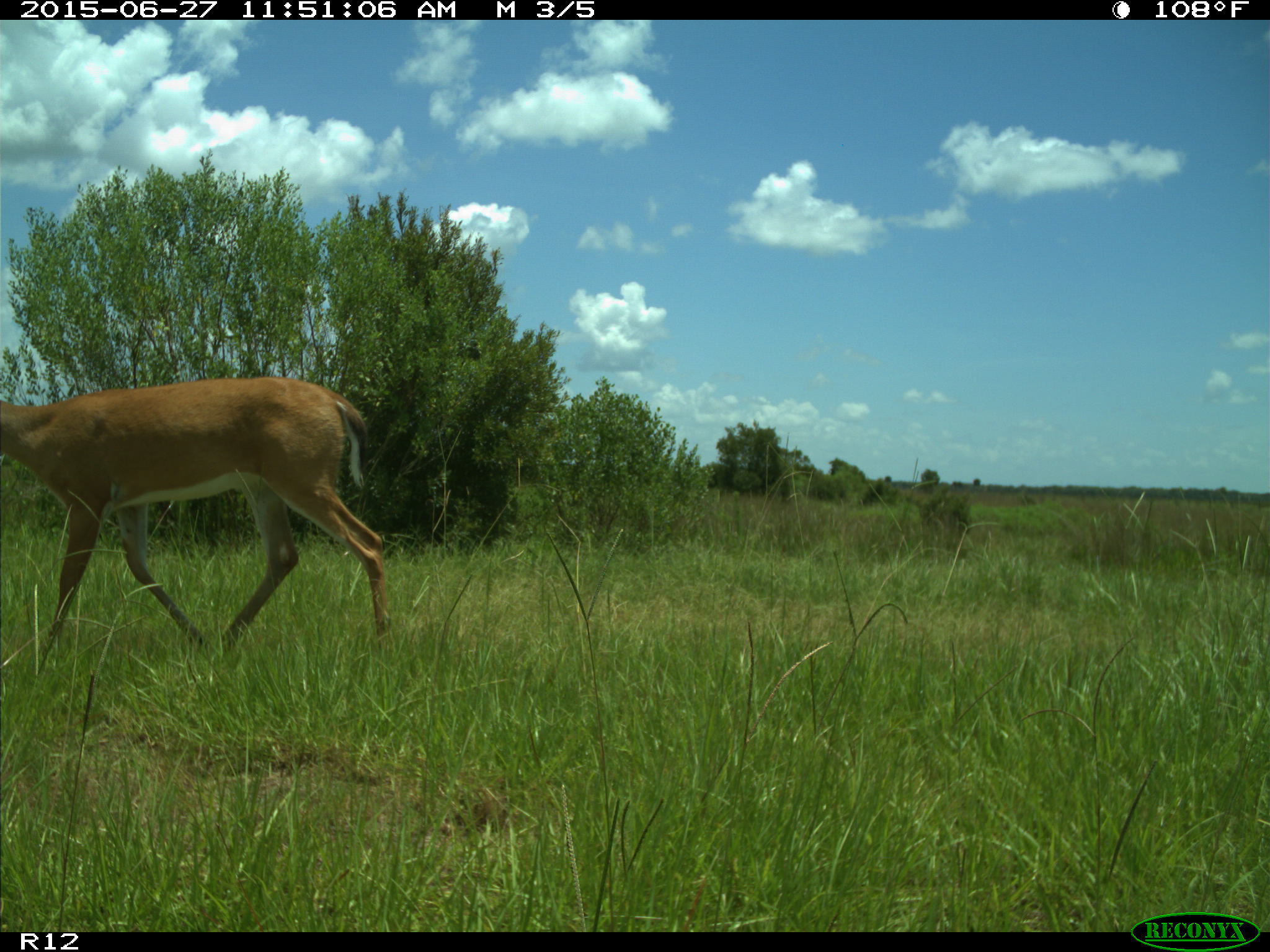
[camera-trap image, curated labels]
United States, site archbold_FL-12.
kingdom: Animalia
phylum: Chordata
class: Mammalia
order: Artiodactyla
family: Cervidae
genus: Odocoileus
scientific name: Odocoileus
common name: deer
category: unidentified deer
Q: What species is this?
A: Unidentified deer (deer) (Odocoileus).